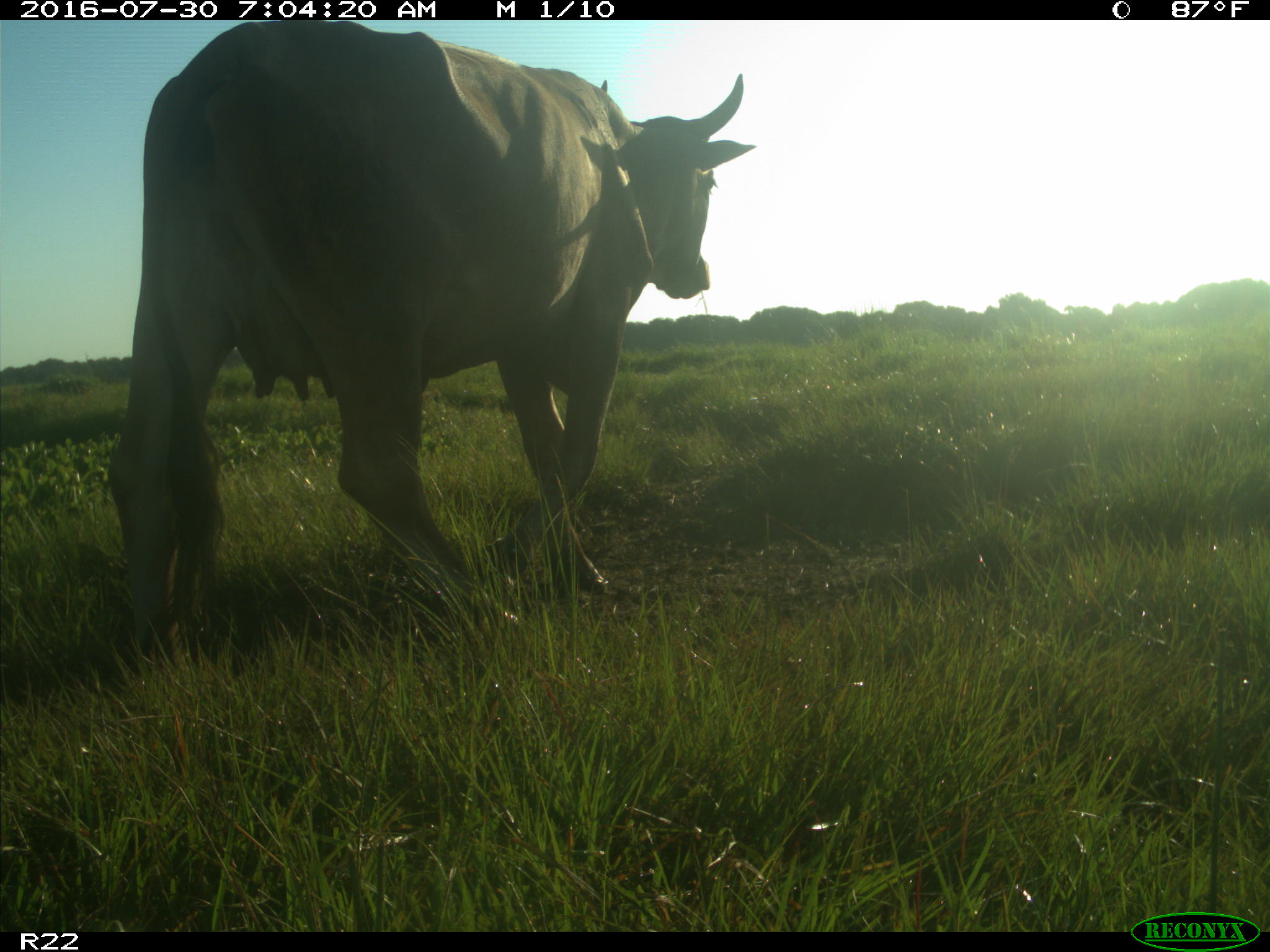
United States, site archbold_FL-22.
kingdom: Animalia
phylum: Chordata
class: Mammalia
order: Artiodactyla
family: Bovidae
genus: Bos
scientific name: Bos taurus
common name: domestic cow